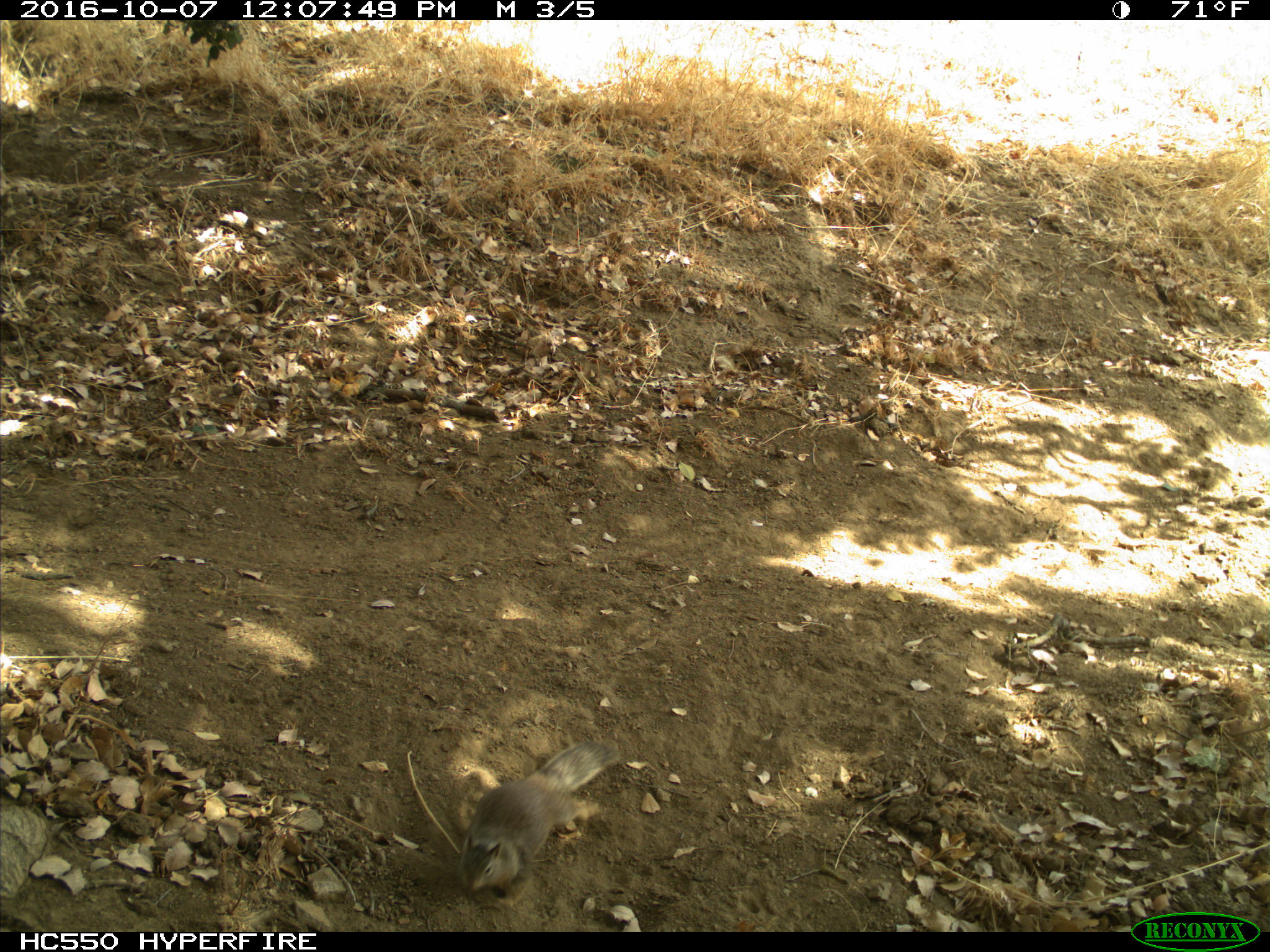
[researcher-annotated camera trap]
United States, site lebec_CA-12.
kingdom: Animalia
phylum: Chordata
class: Mammalia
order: Rodentia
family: Sciuridae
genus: Otospermophilus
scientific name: Otospermophilus beecheyi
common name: california ground squirrel